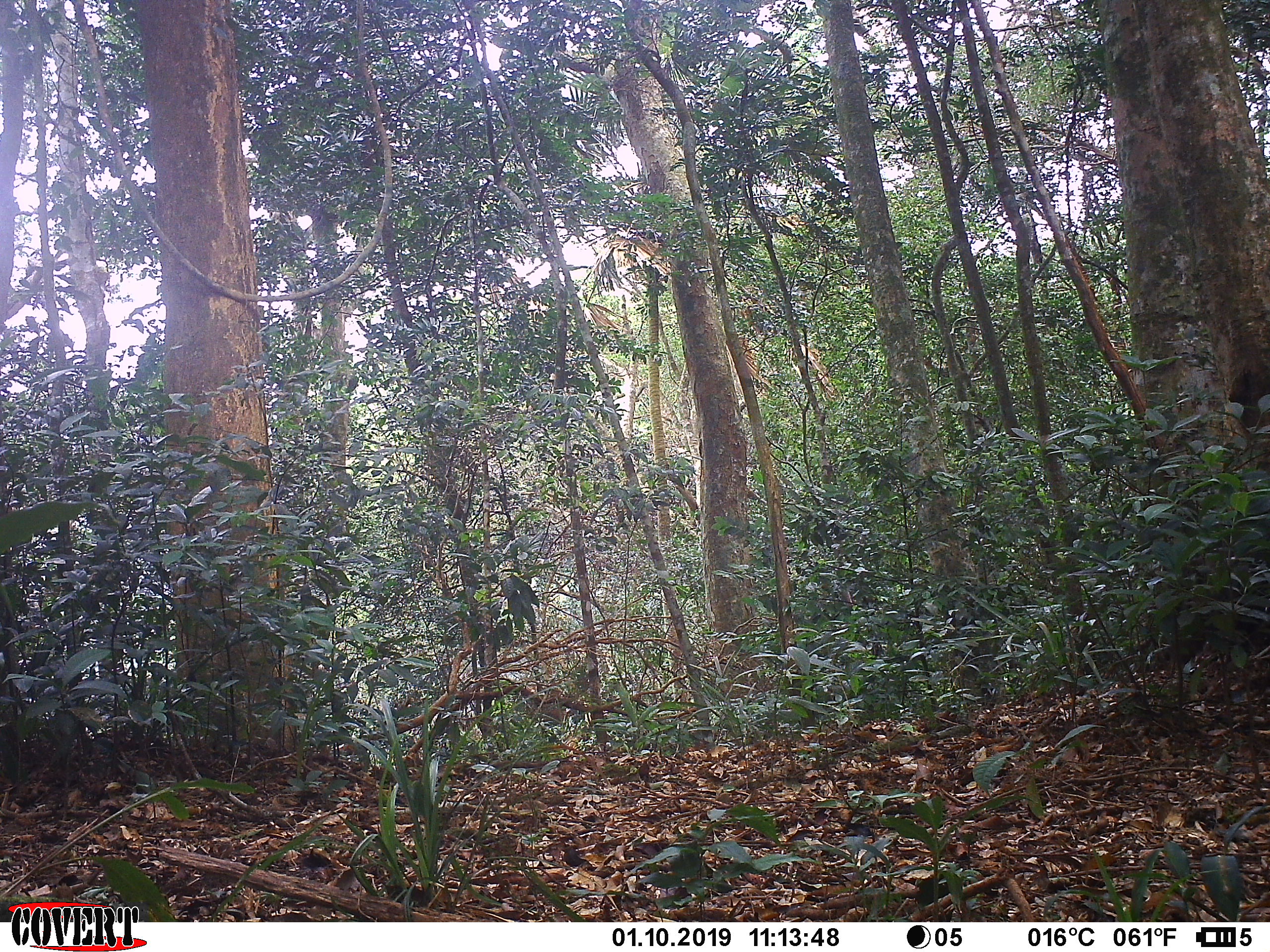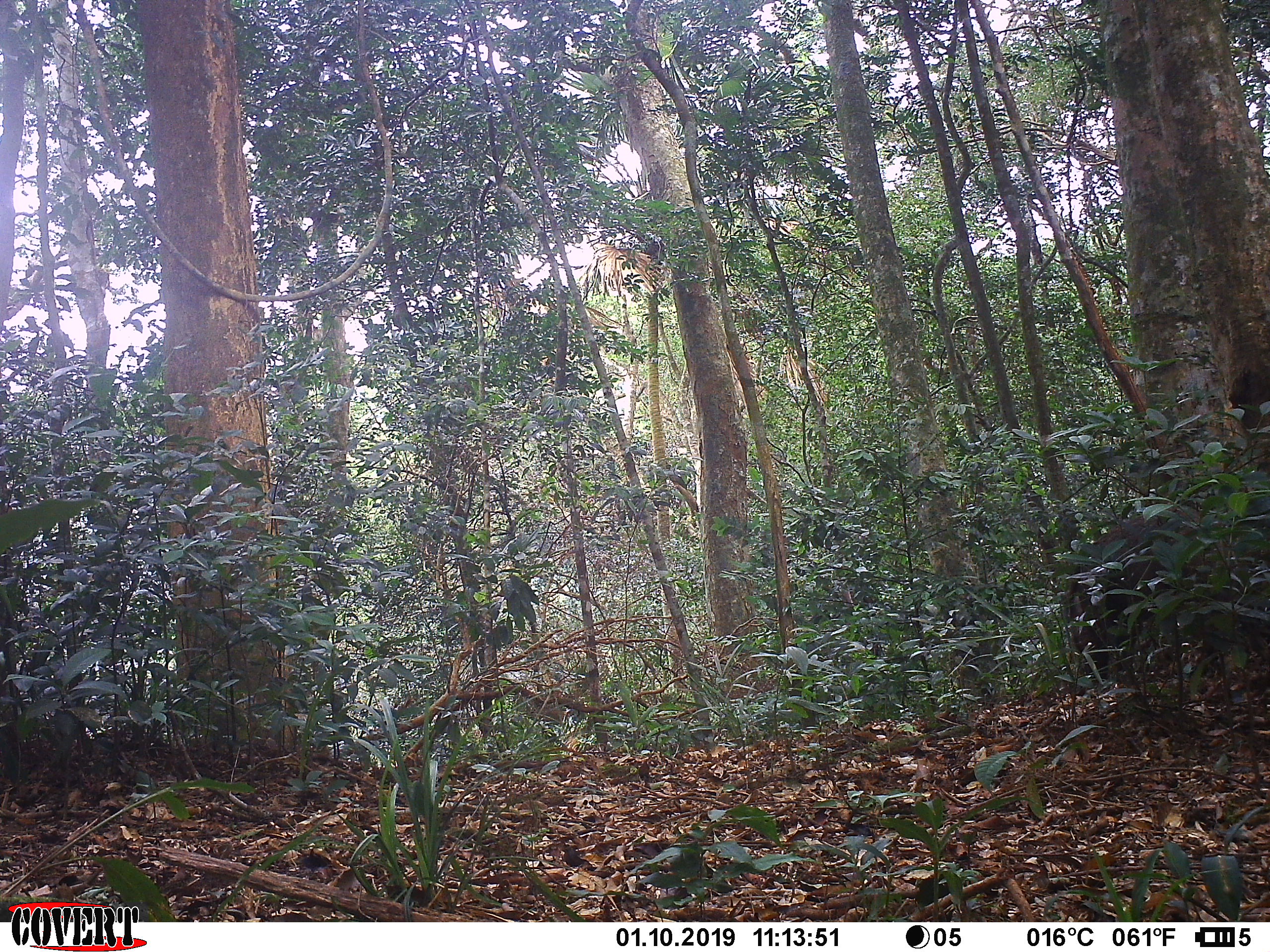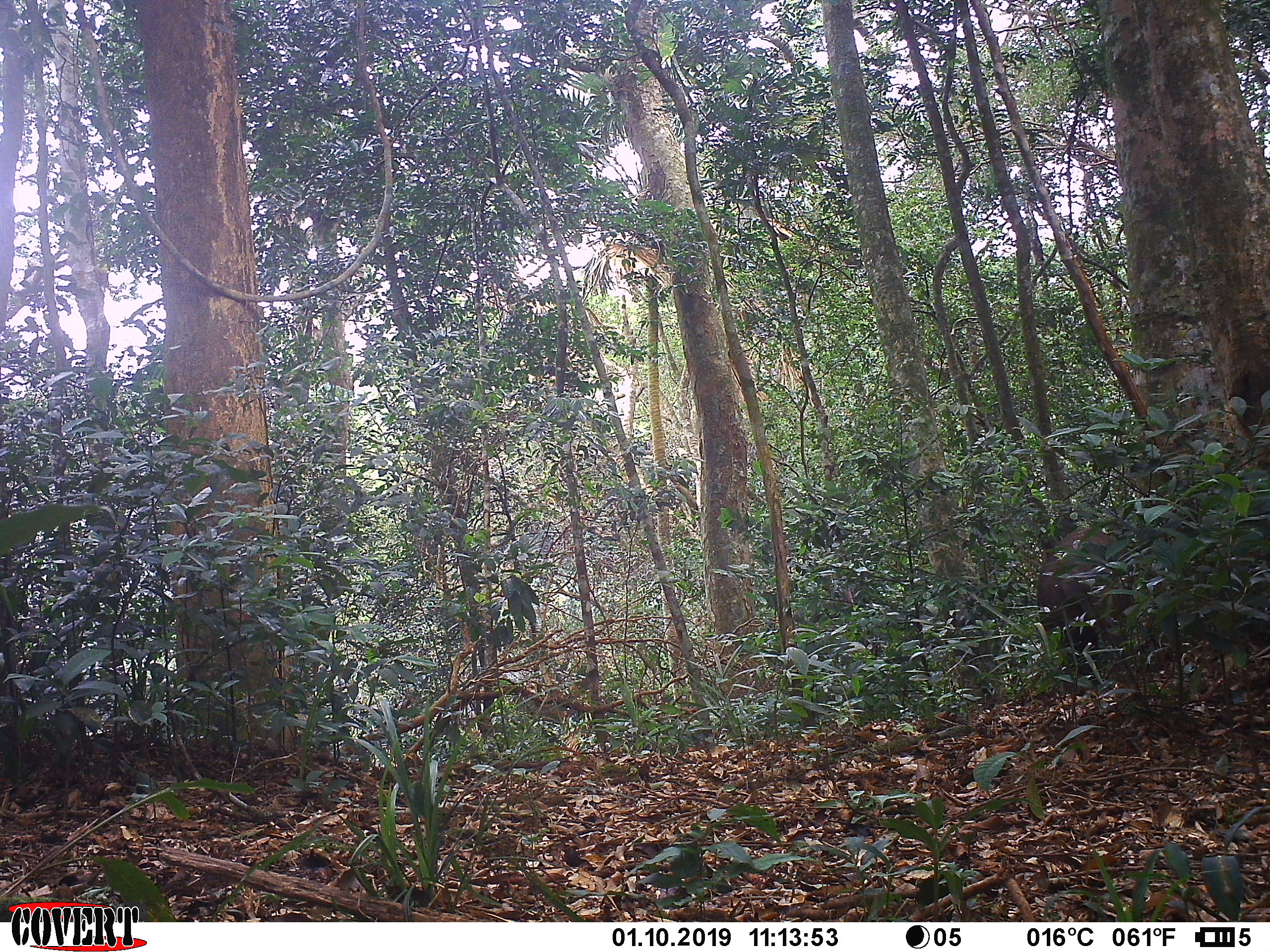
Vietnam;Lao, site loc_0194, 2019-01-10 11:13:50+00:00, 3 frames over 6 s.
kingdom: Animalia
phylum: Chordata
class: Mammalia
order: Artiodactyla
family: Suidae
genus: Sus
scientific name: Sus scrofa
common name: eurasian wild pig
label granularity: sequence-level